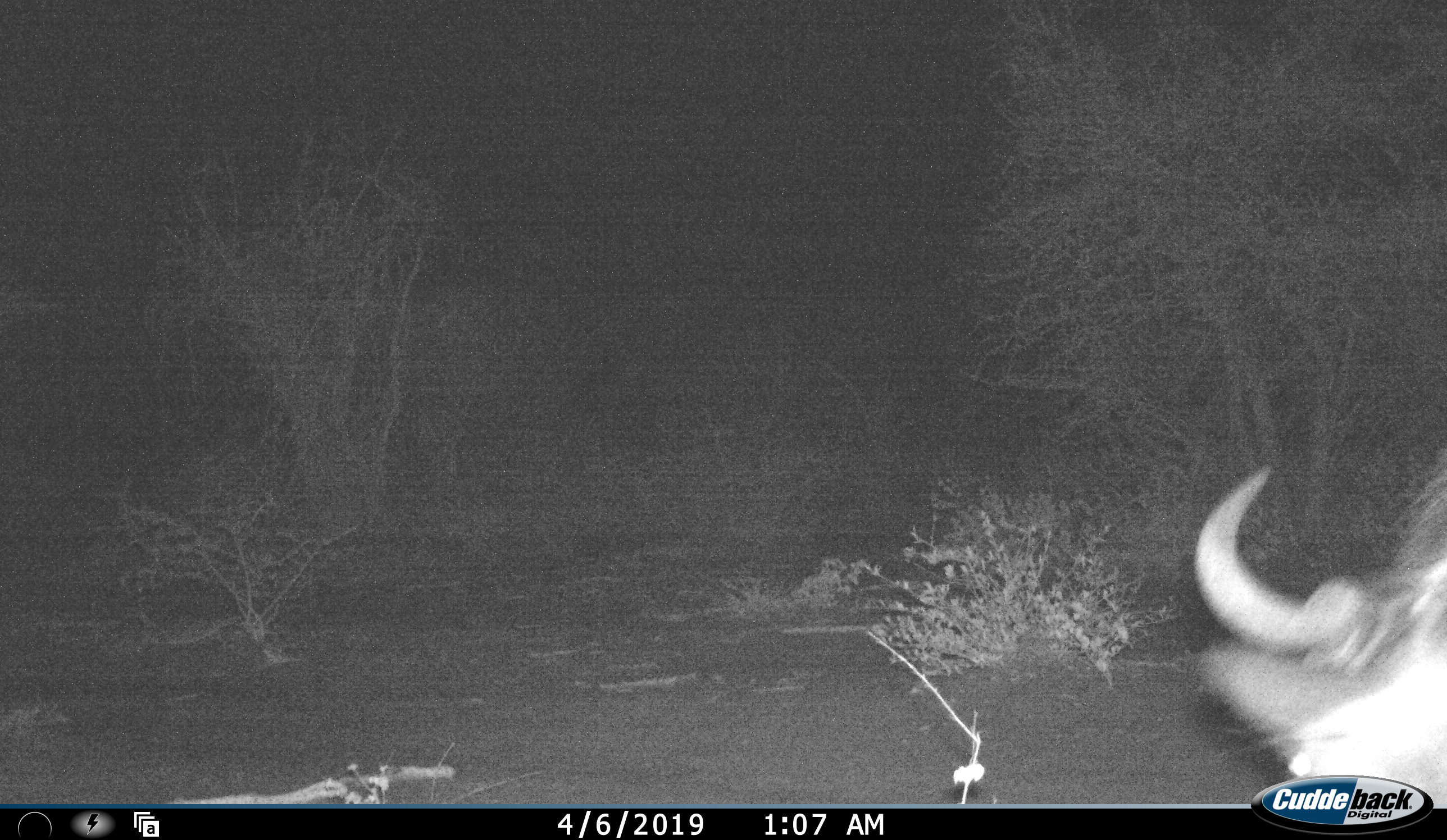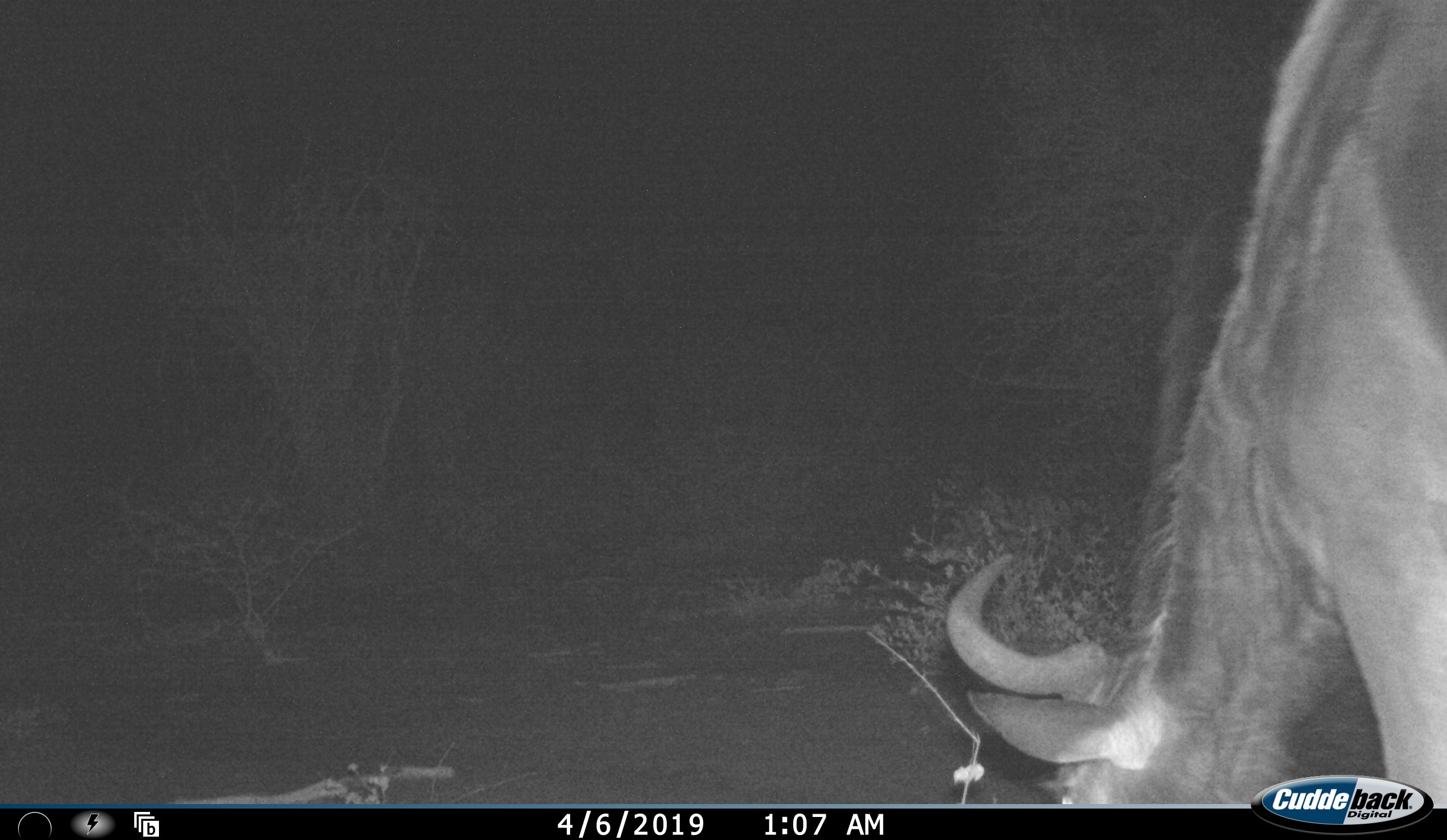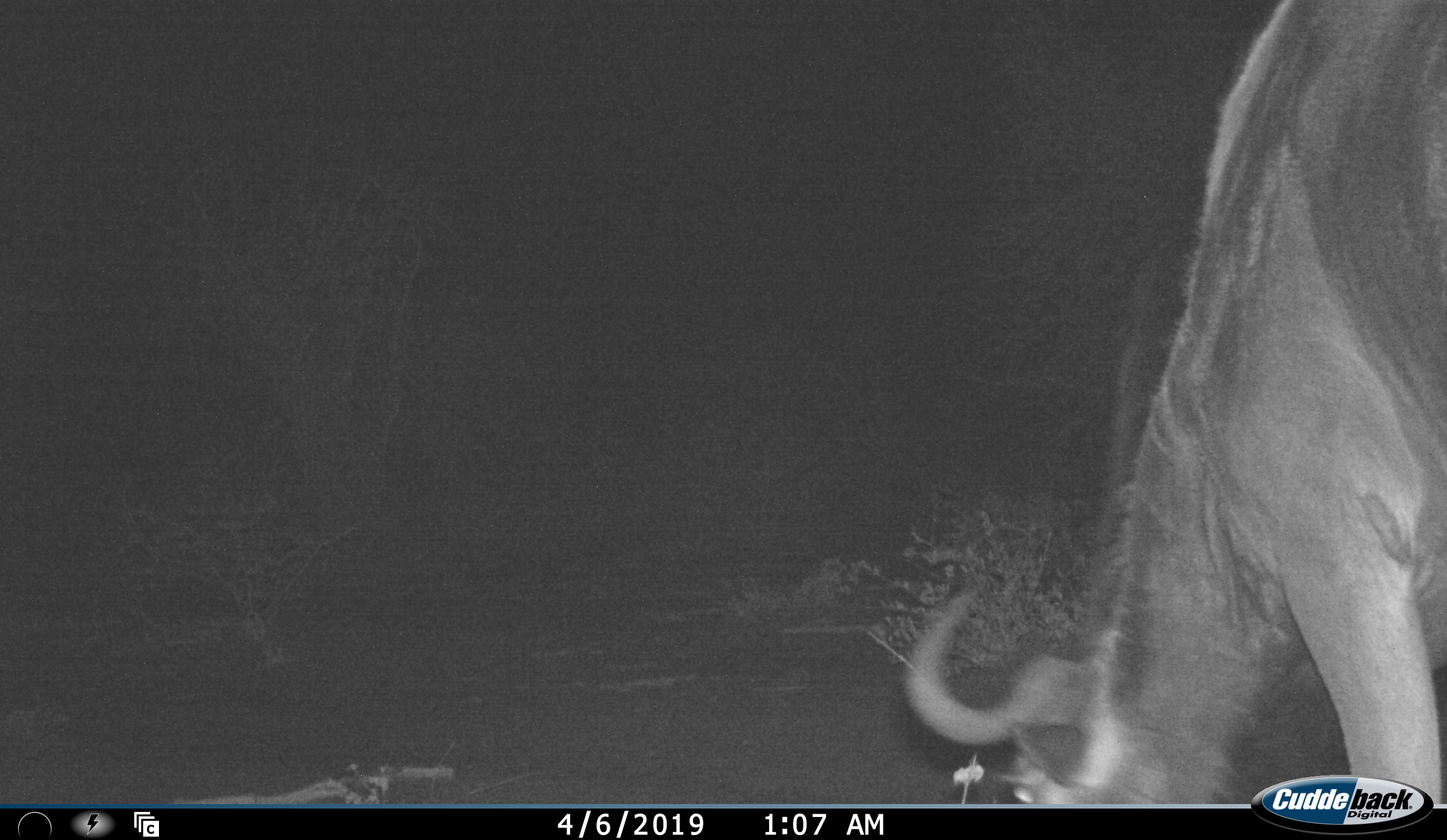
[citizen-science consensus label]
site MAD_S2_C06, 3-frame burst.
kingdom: Animalia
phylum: Chordata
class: Mammalia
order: Artiodactyla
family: Bovidae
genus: Connochaetes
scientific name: Connochaetes taurinus taurinus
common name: blue wildebeest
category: wildebeestblue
Wildebeestblue (blue wildebeest) (Connochaetes taurinus taurinus), count 1. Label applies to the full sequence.